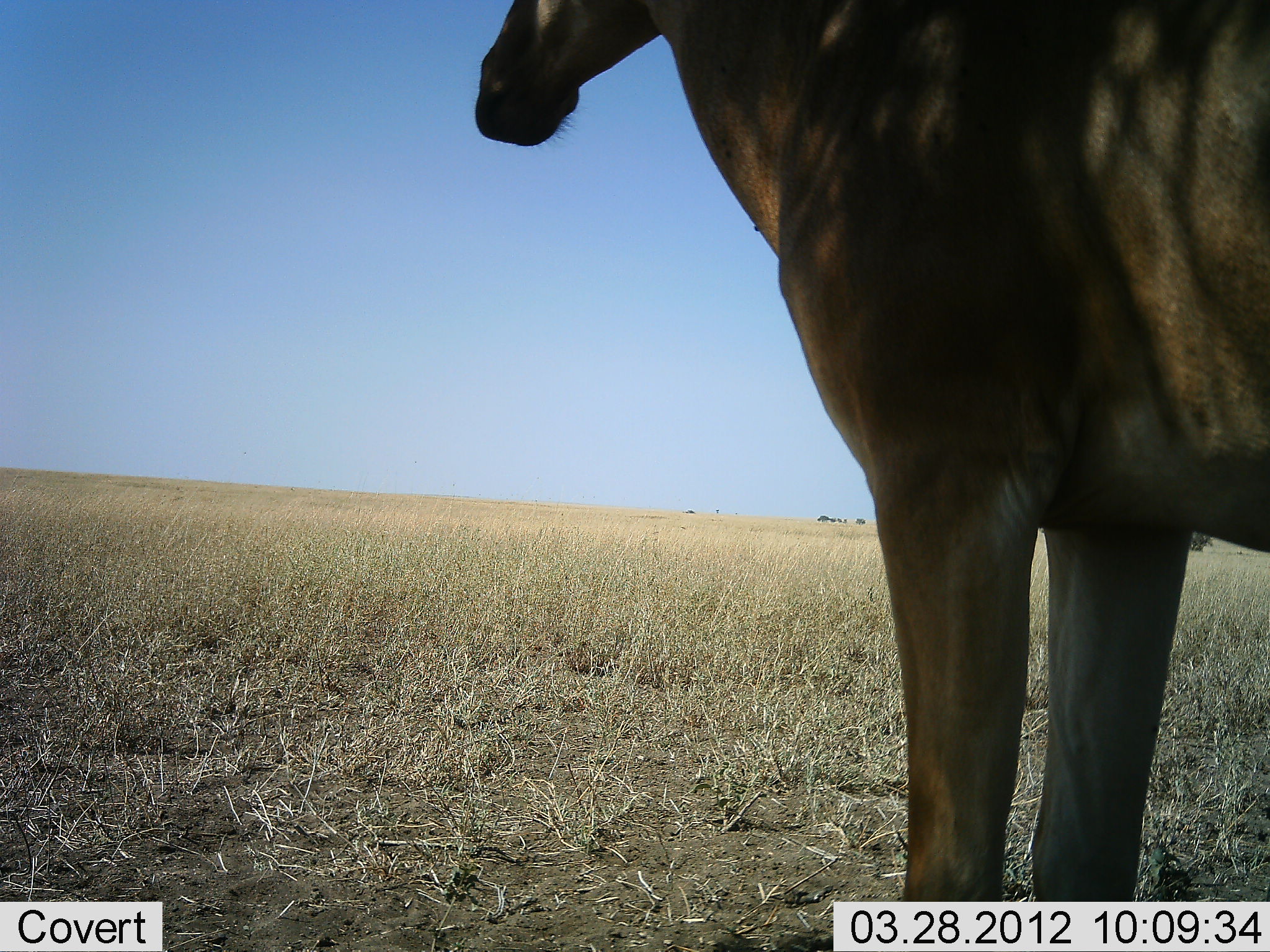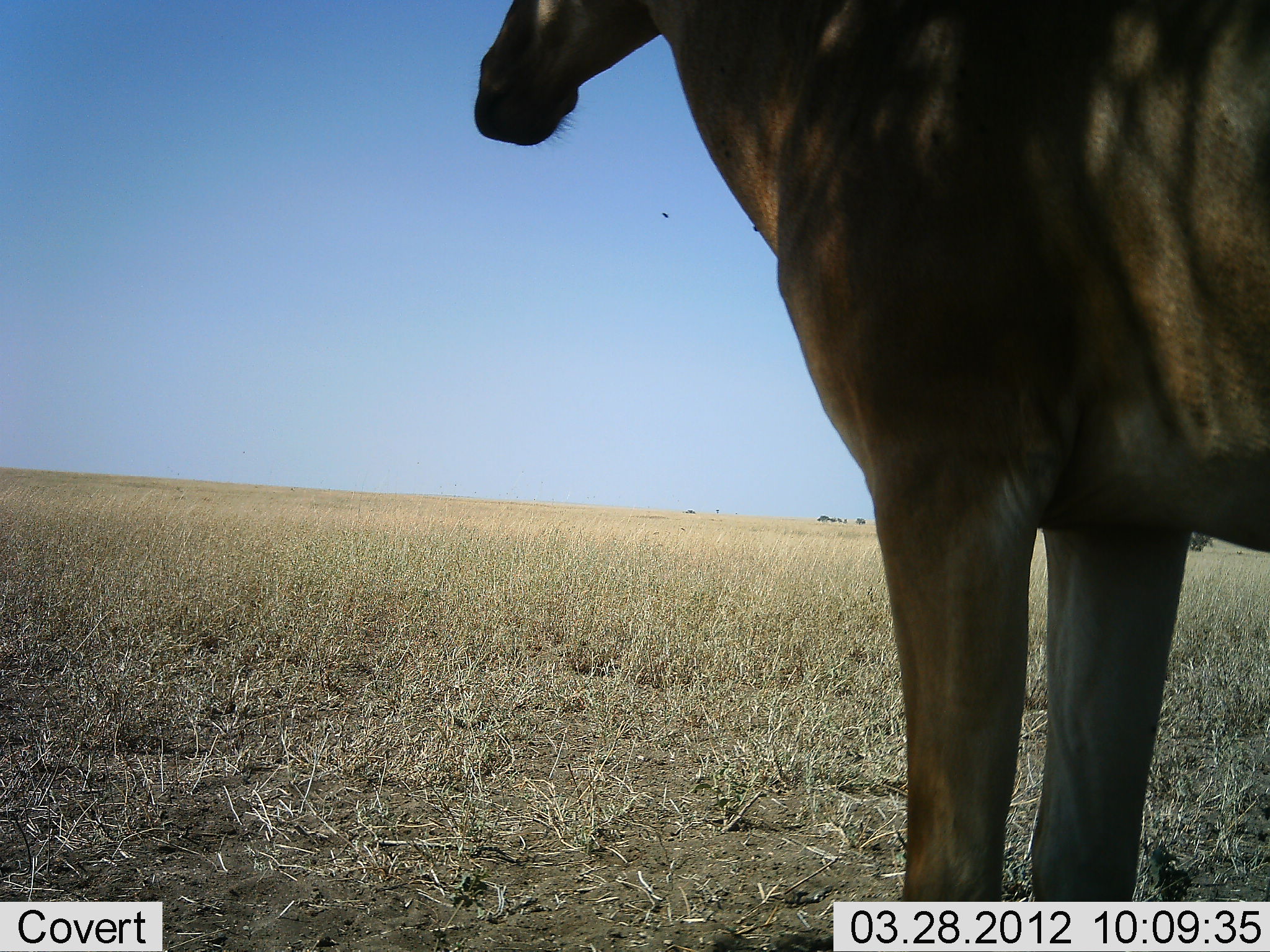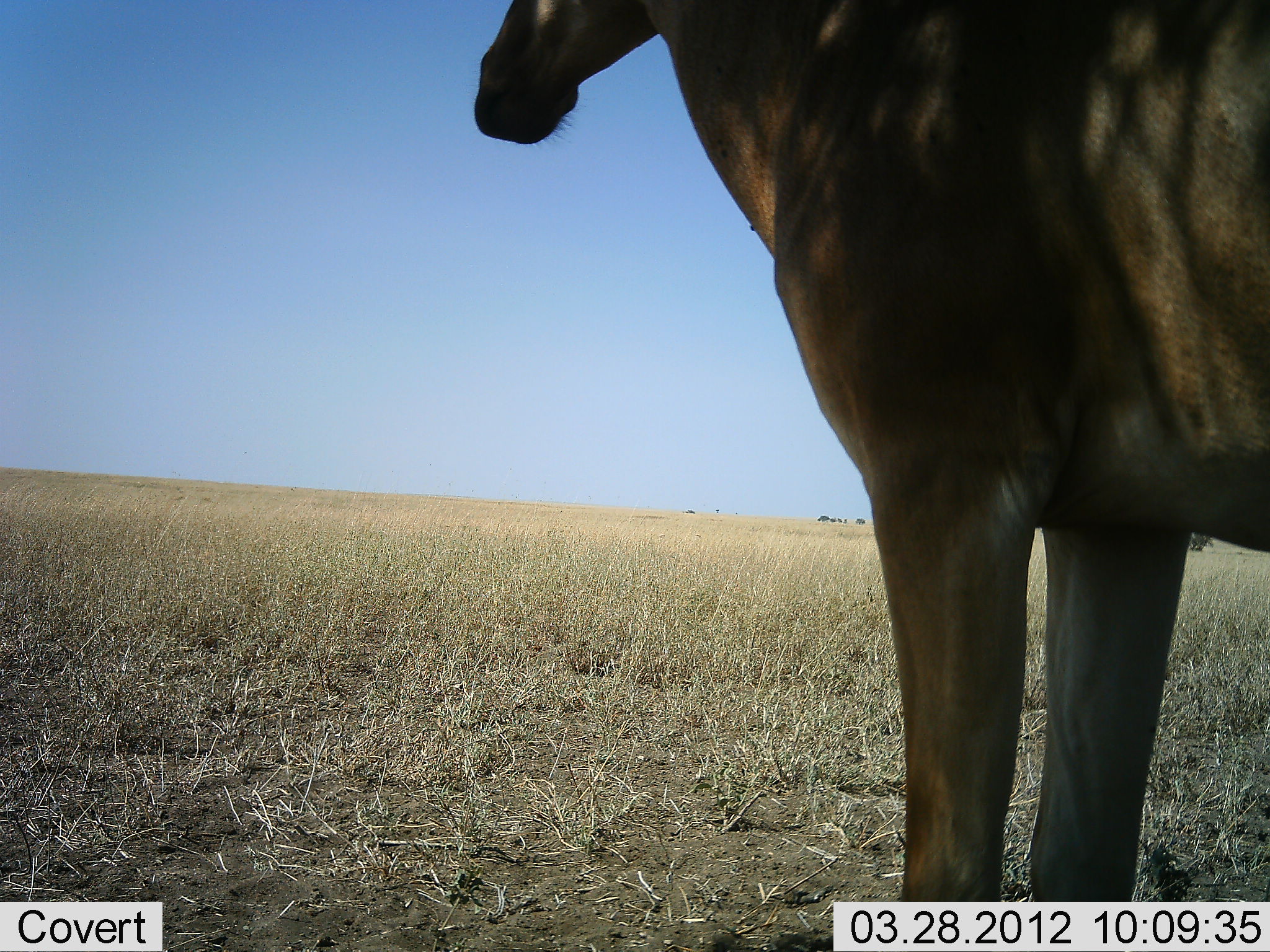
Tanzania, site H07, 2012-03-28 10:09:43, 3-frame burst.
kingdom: Animalia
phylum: Chordata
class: Mammalia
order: Artiodactyla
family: Bovidae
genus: Alcelaphus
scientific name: Alcelaphus buselaphus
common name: hartebeest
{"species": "hartebeest (Alcelaphus buselaphus)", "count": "1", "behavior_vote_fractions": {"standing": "100%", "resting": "0%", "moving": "0%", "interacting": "0%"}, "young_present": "0%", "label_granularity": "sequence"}